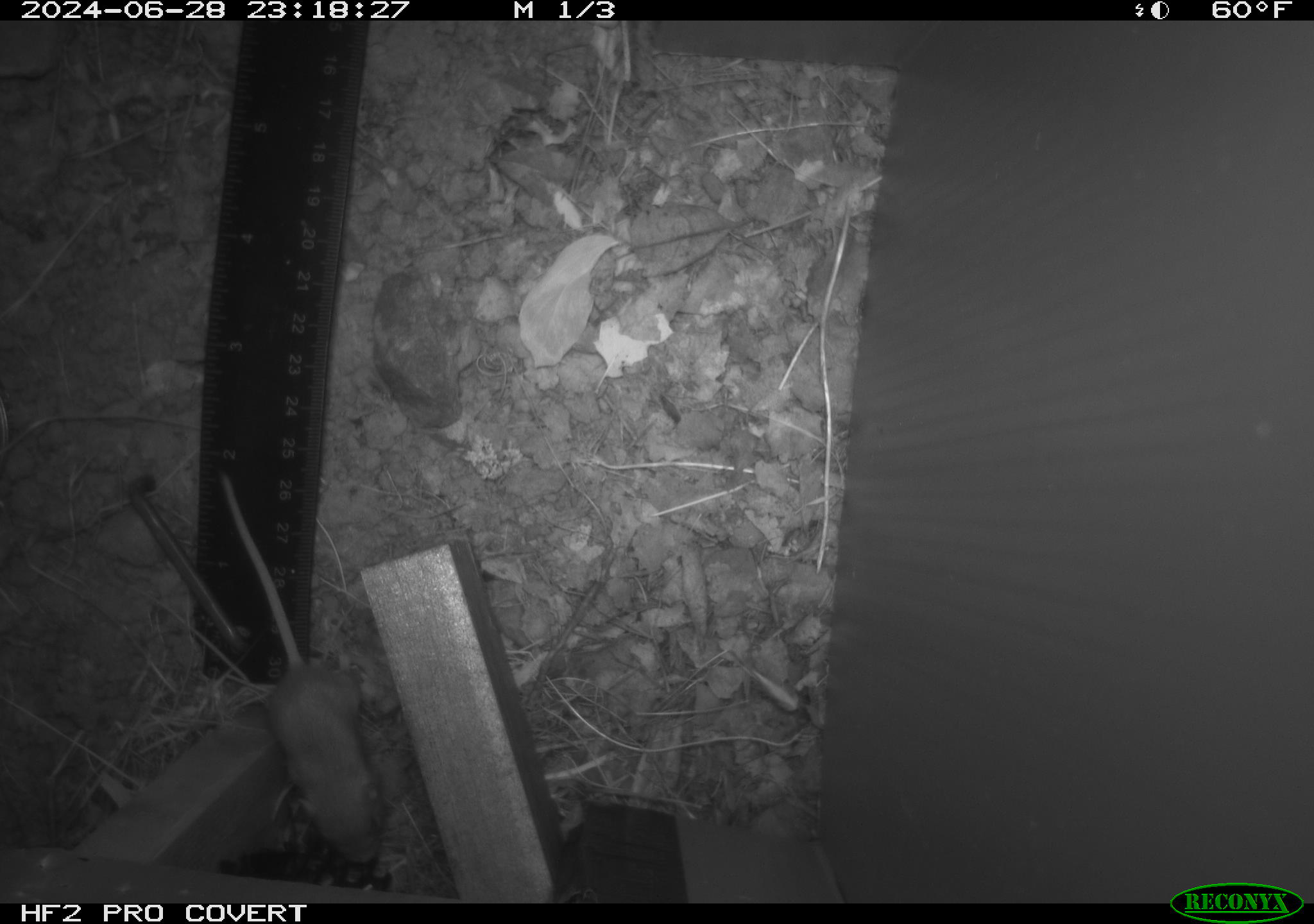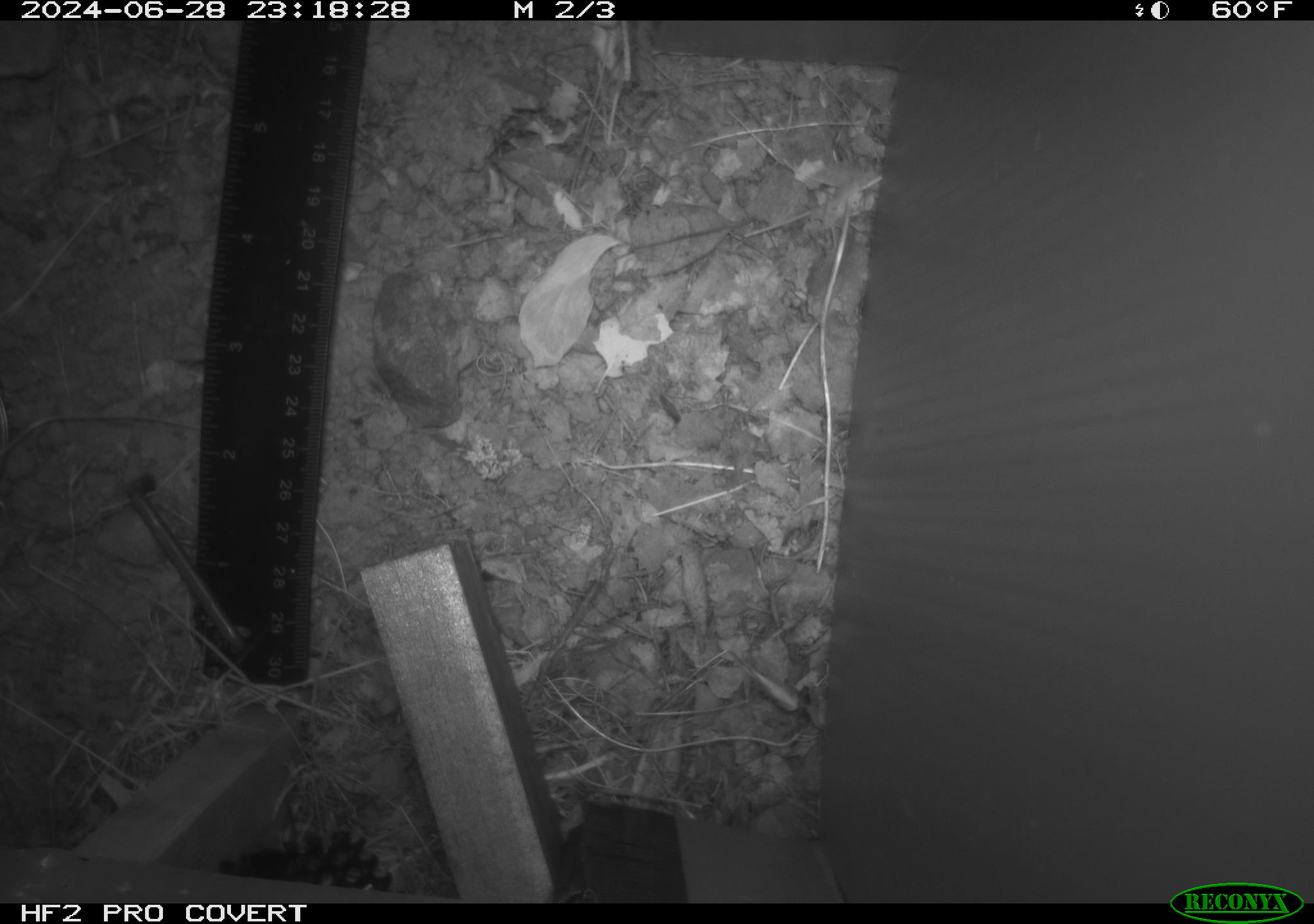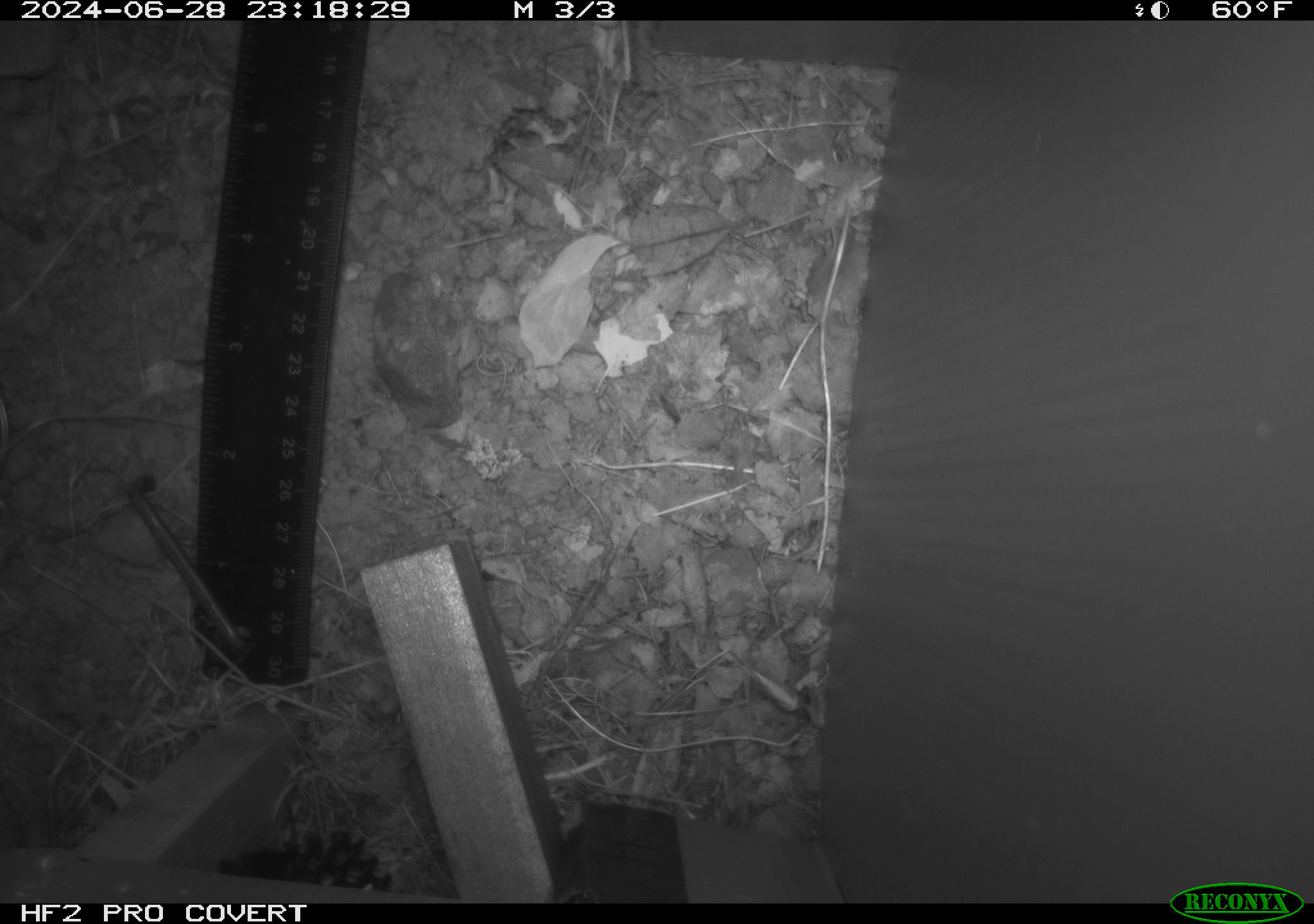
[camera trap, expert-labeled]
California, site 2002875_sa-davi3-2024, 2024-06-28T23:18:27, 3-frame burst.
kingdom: Animalia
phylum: Chordata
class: Mammalia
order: Rodentia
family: Heteromyidae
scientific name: Perognathinae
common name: pocket mice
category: perognathinae subfamily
Perognathinae subfamily (pocket mice) (Perognathinae).